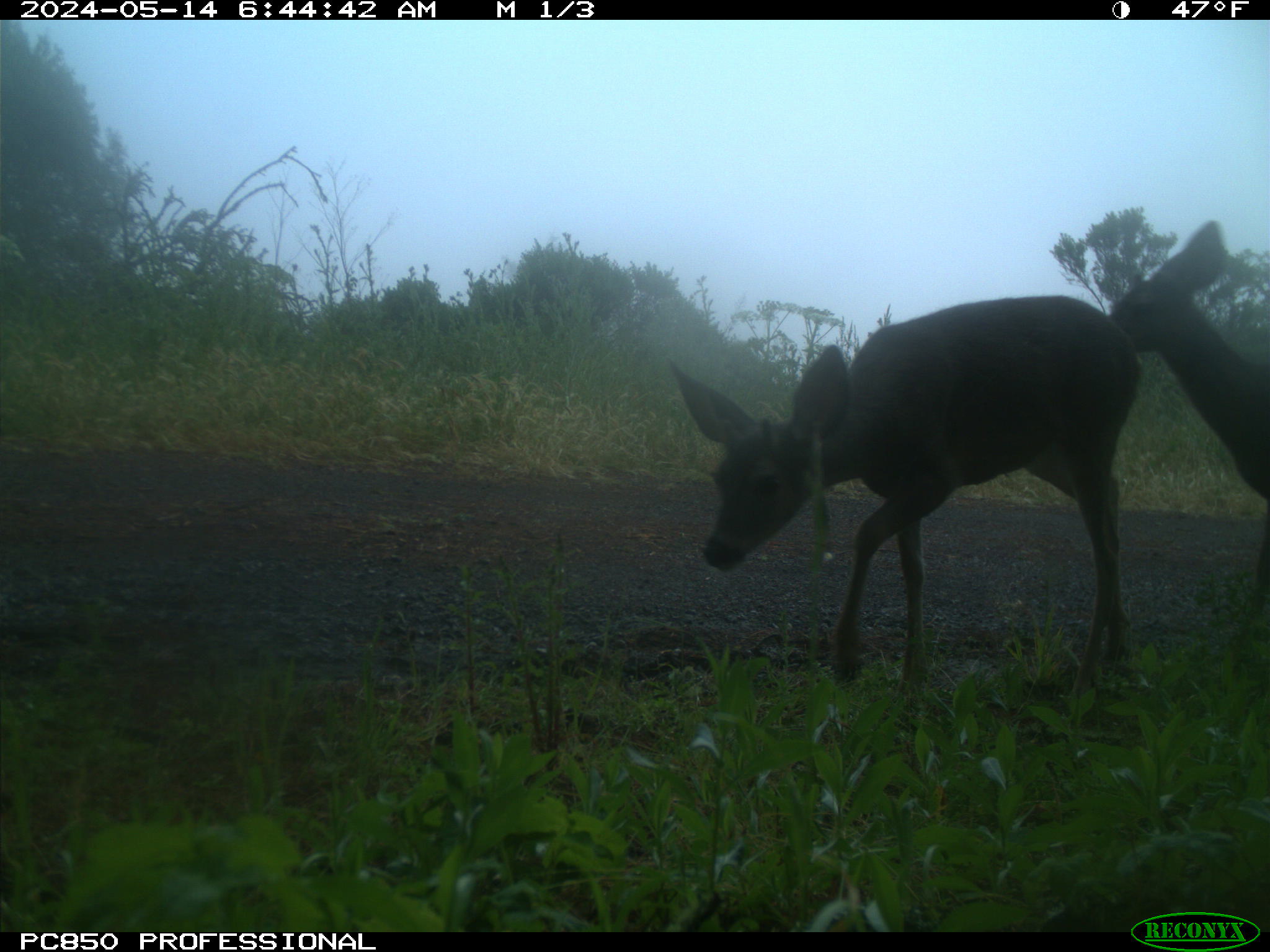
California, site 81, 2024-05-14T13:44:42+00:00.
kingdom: Animalia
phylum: Chordata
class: Mammalia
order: Artiodactyla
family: Cervidae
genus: Odocoileus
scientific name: Odocoileus hemionus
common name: mule deer